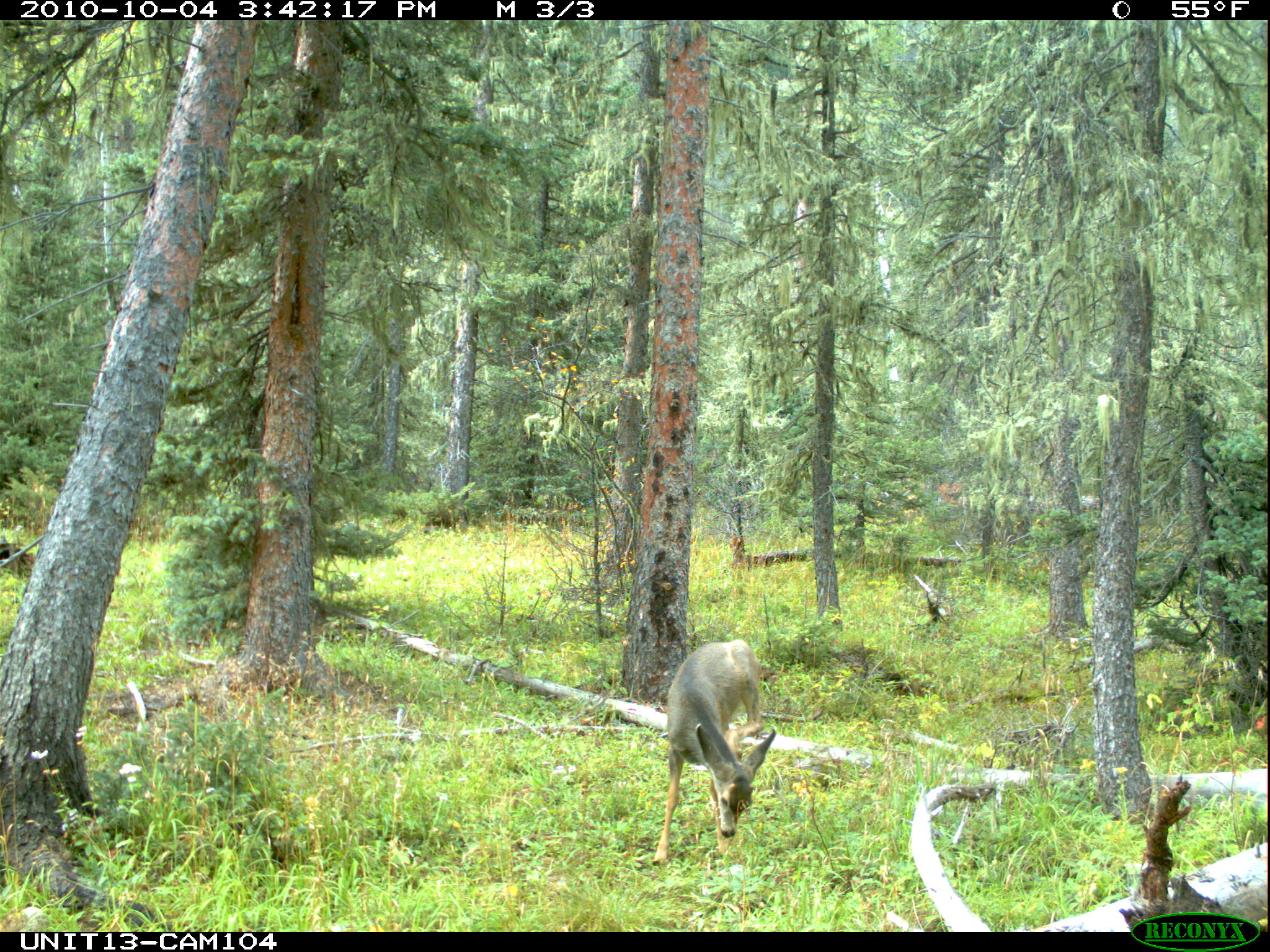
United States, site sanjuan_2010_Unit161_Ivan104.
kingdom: Animalia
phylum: Chordata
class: Mammalia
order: Artiodactyla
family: Cervidae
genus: Odocoileus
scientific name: Odocoileus hemionus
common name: mule deer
Odocoileus hemionus (mule deer).